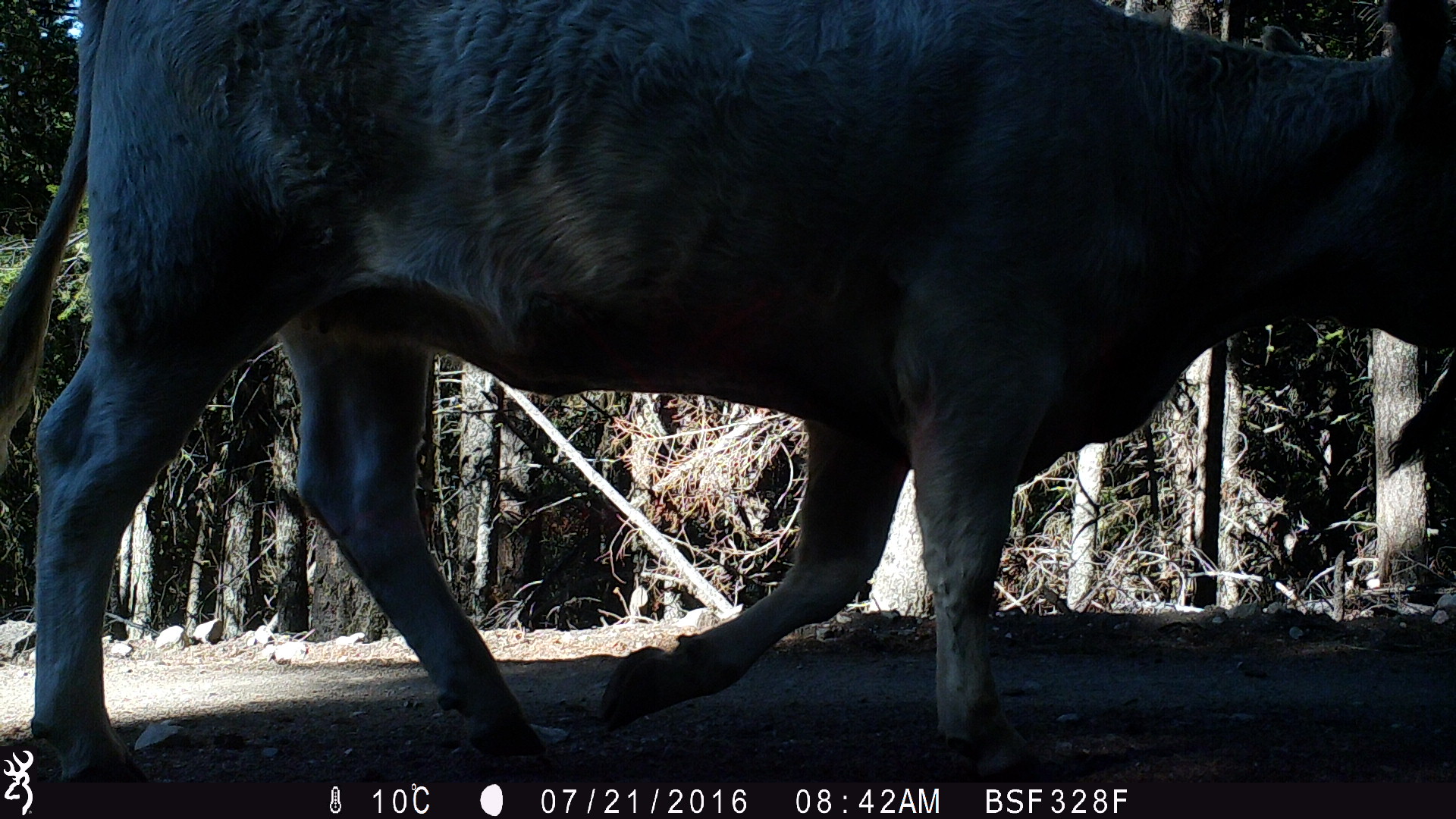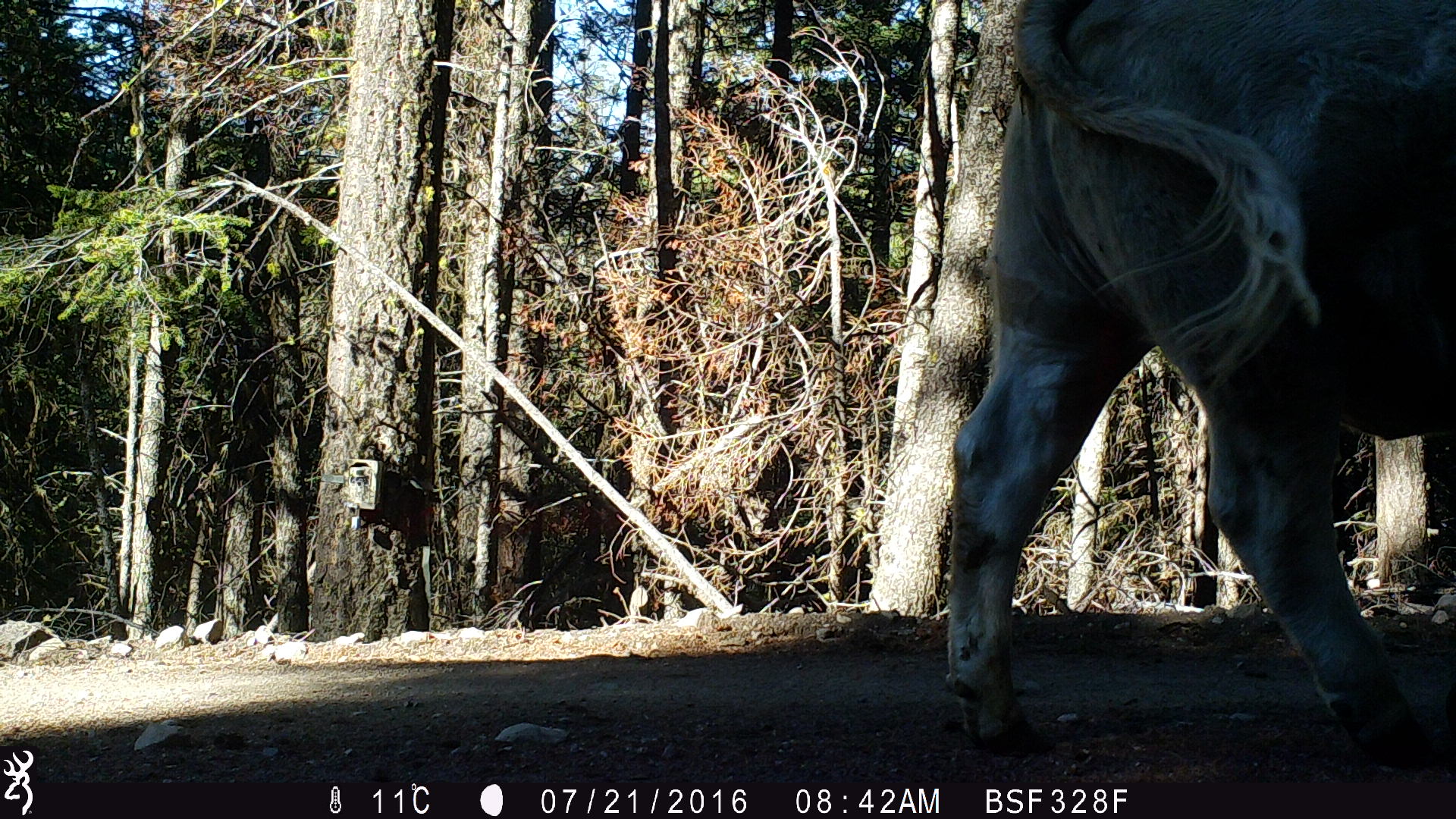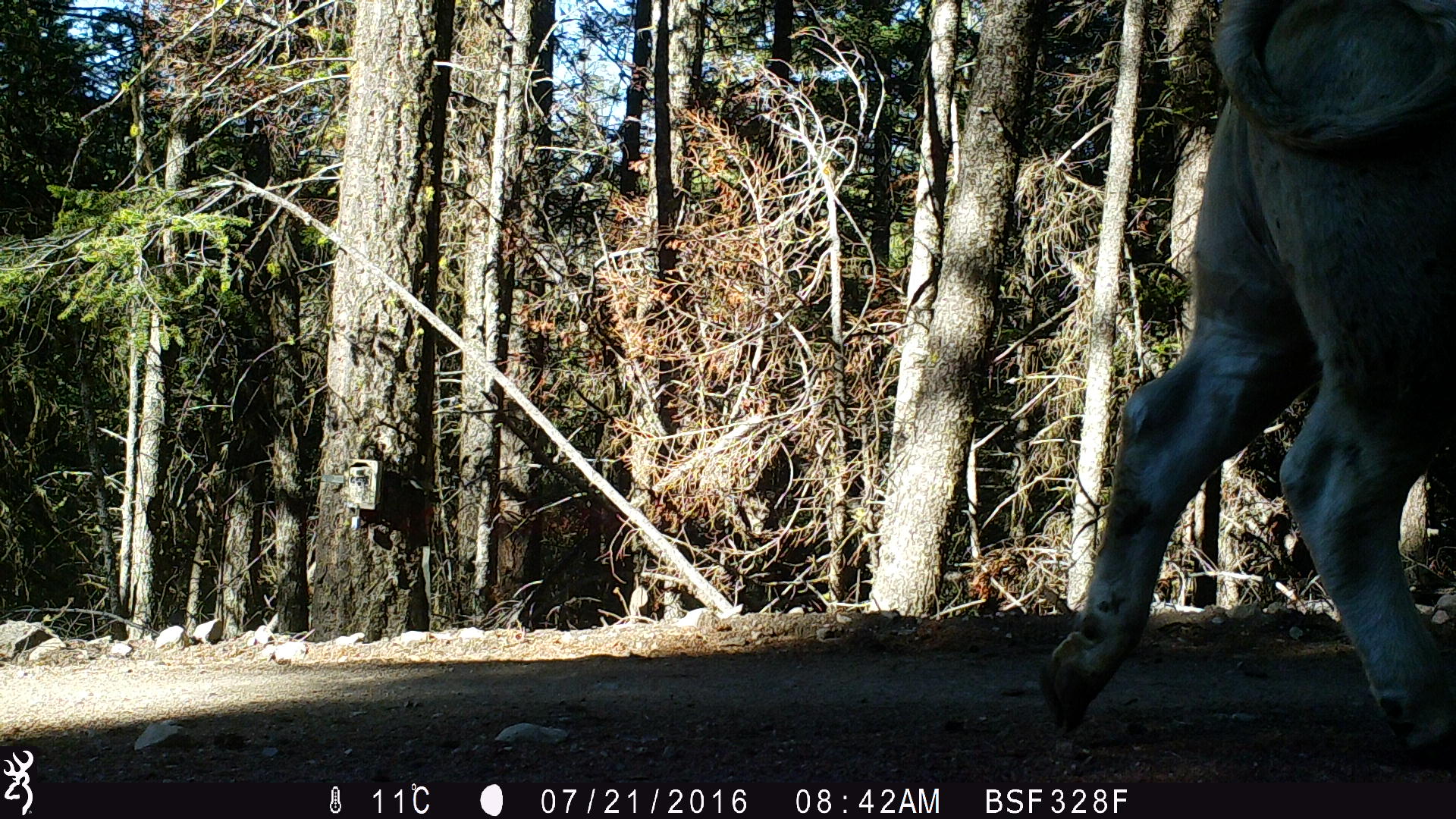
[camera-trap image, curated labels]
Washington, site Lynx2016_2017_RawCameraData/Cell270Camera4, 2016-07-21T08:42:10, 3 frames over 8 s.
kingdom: Animalia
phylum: Chordata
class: Mammalia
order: Artiodactyla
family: Bovidae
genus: Bos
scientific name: Bos taurus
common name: domestic cattle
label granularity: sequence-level